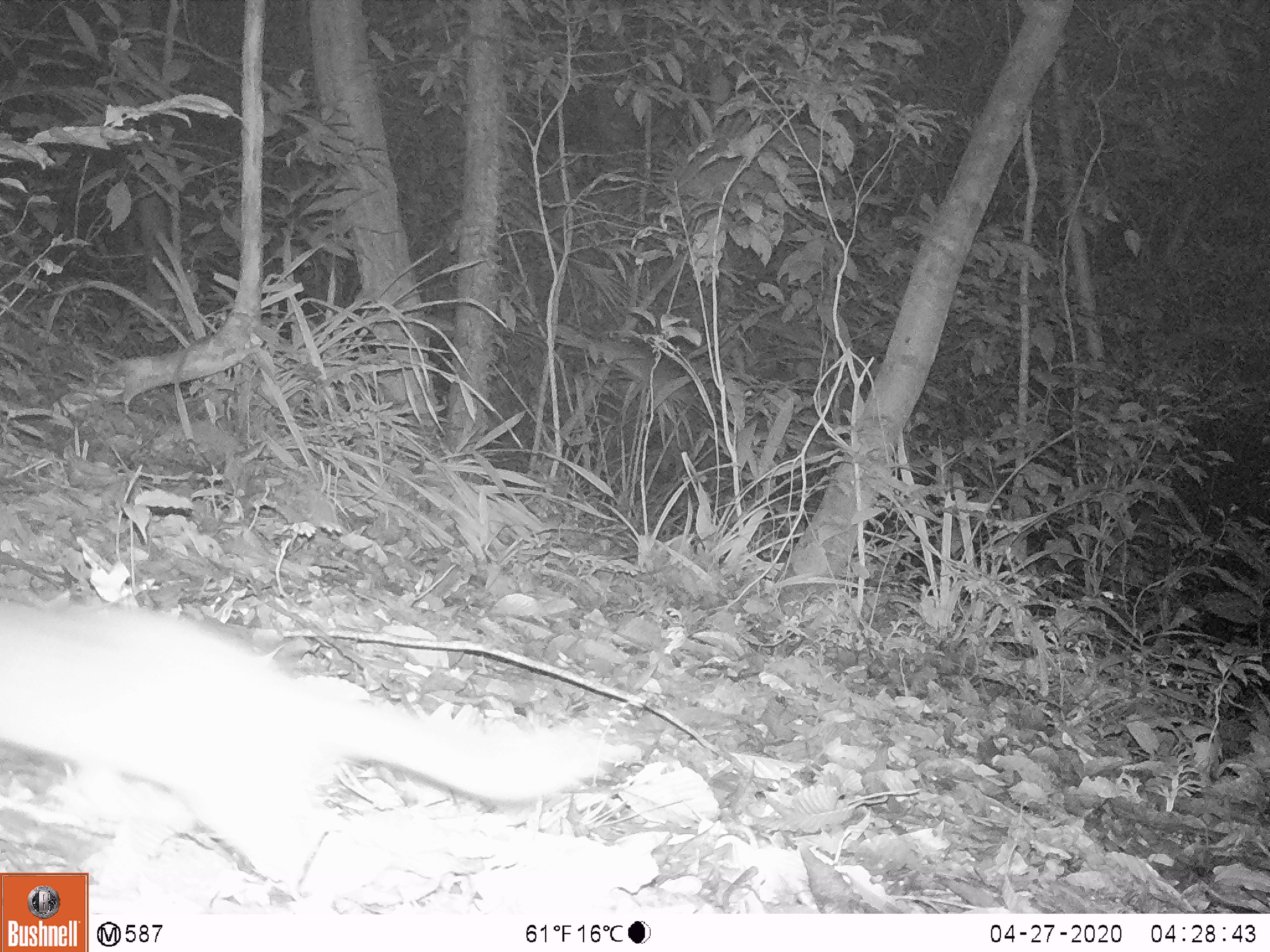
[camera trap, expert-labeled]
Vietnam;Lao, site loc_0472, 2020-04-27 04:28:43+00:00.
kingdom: Animalia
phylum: Chordata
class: Mammalia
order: Carnivora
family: Mustelidae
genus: Melogale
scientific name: Melogale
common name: ferret badger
Ferret badger (Melogale). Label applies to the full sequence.